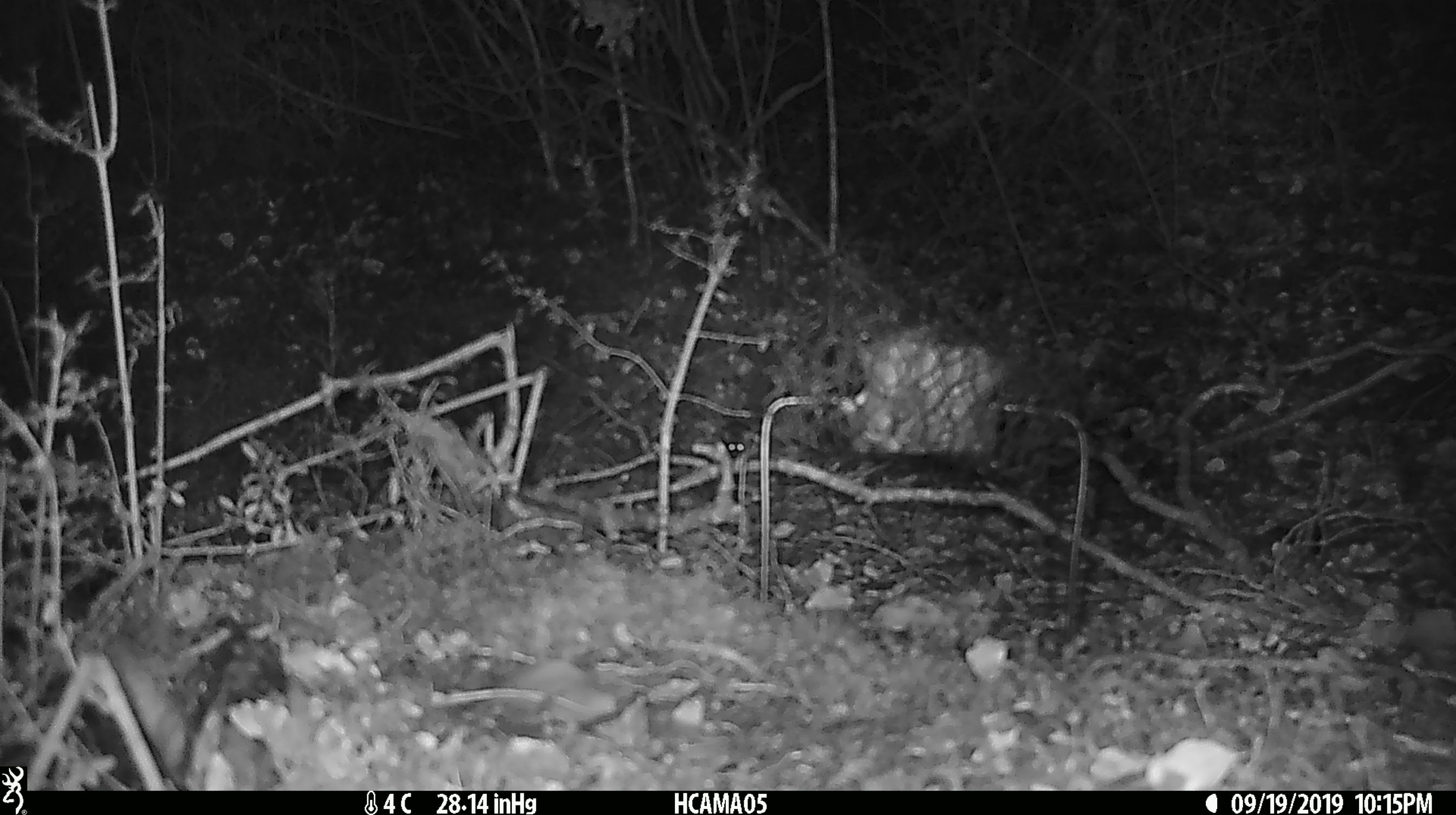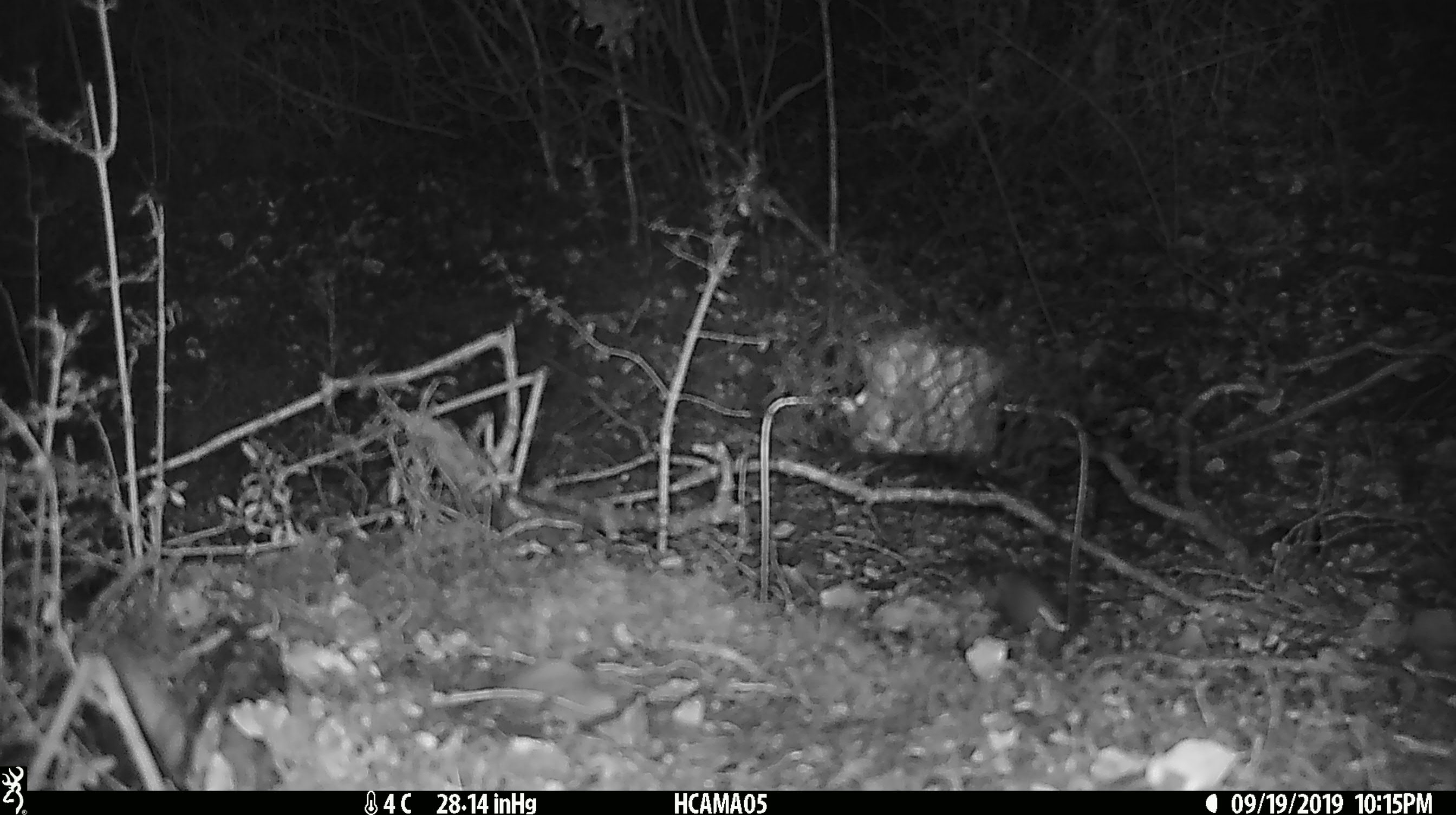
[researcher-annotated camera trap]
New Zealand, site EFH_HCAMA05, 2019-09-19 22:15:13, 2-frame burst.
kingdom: Animalia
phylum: Chordata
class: Mammalia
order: Rodentia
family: Muridae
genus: Mus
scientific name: Mus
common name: mouse